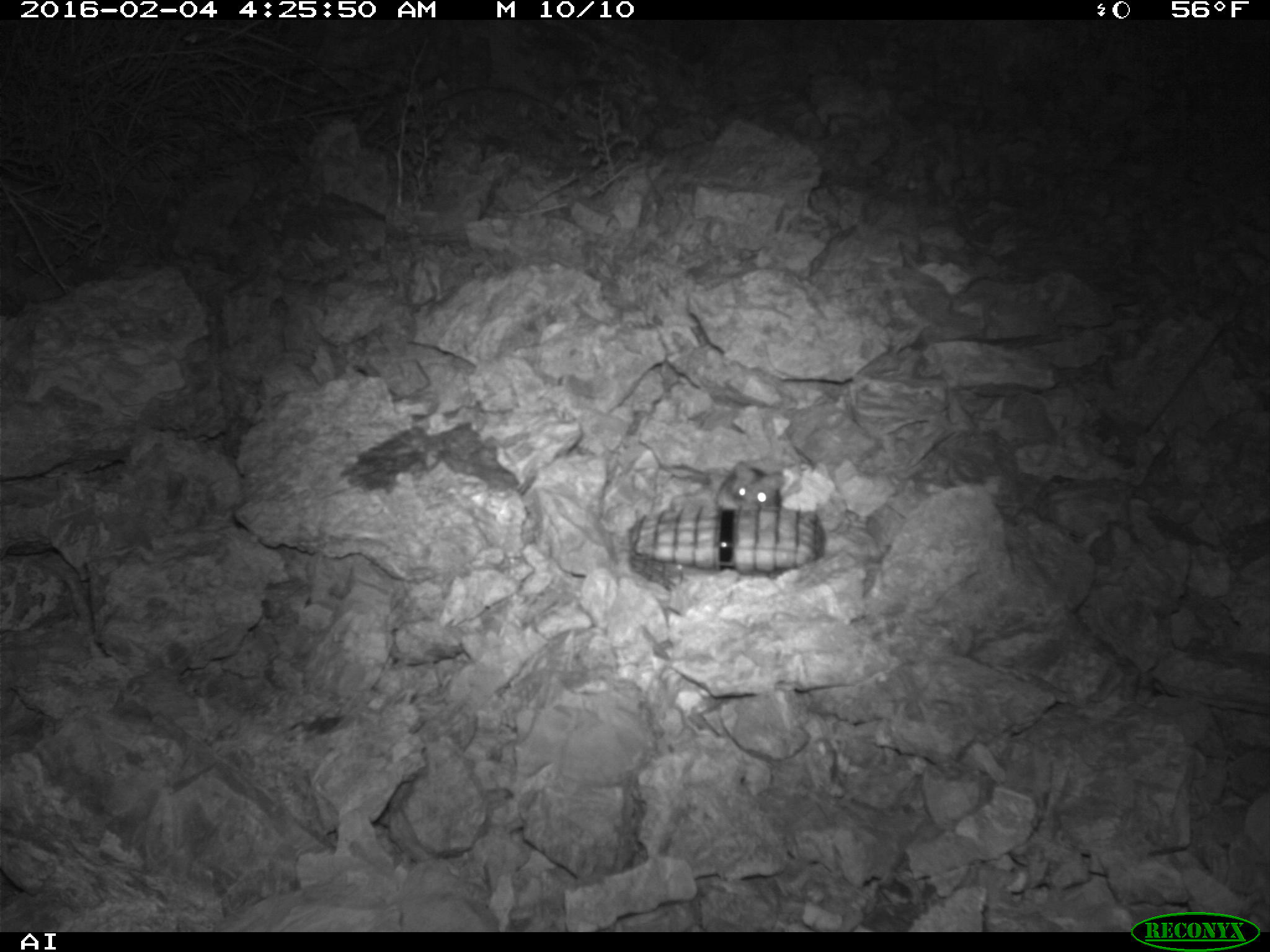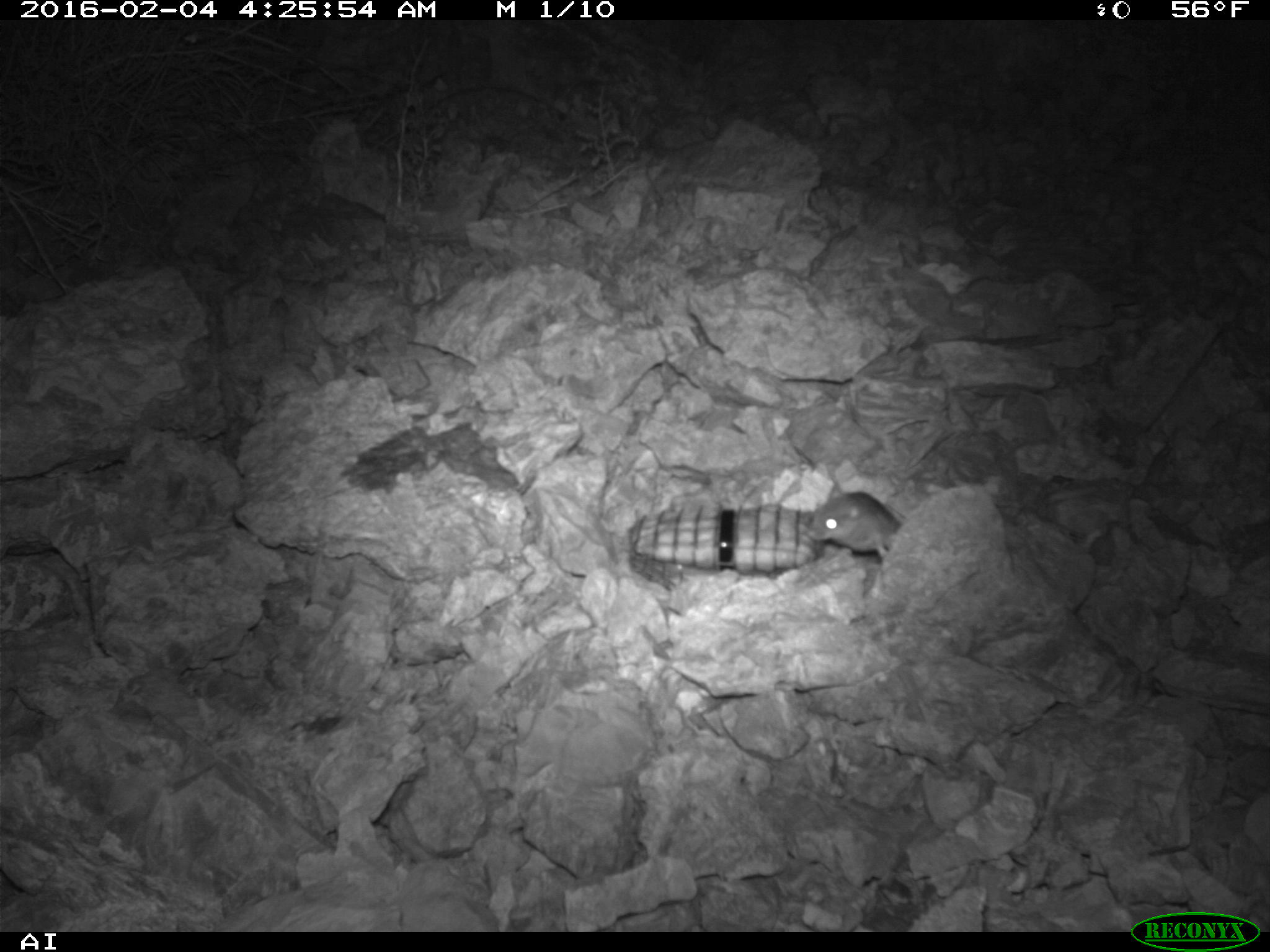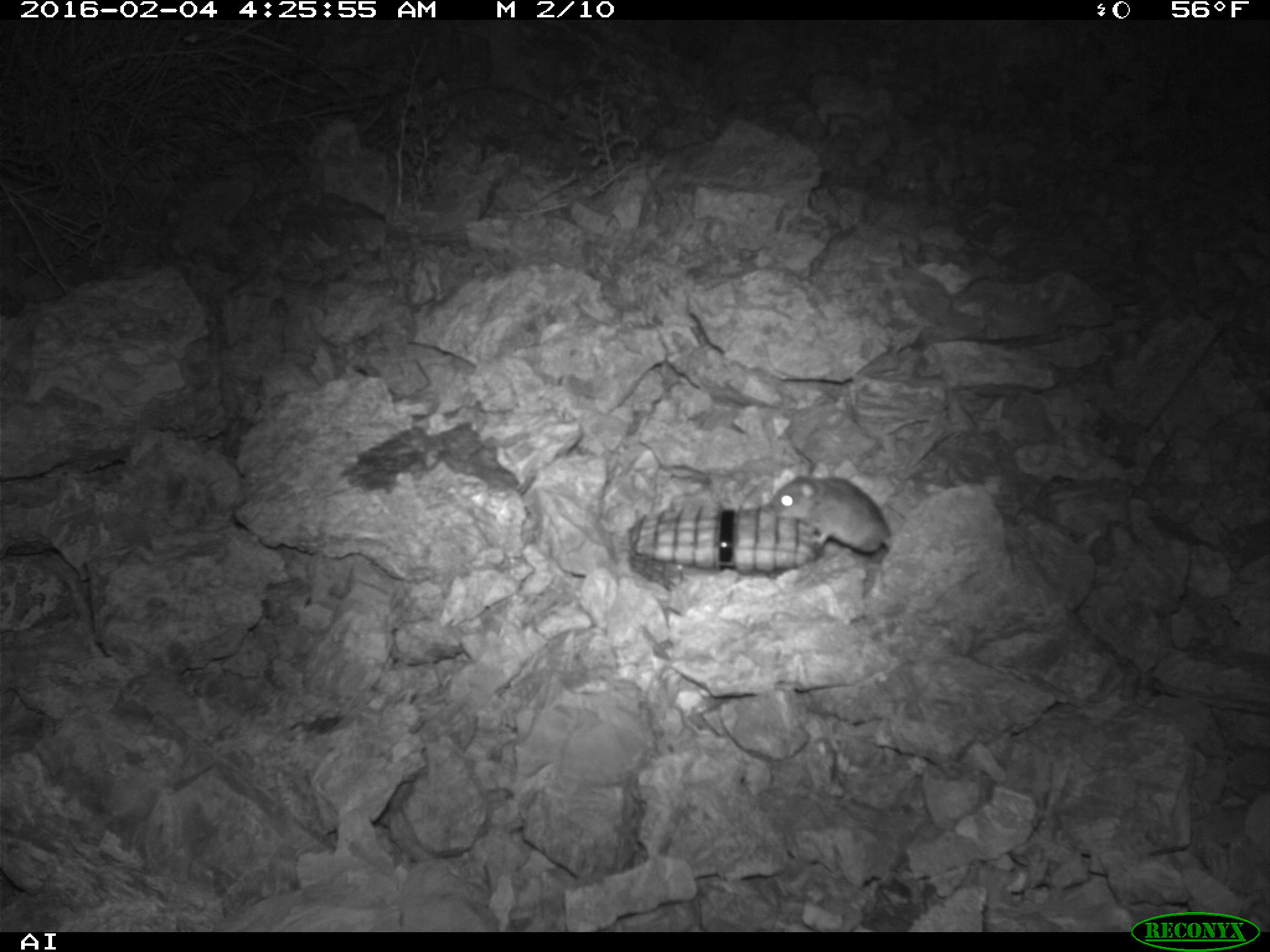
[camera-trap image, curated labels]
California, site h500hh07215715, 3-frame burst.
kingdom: Animalia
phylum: Chordata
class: Mammalia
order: Rodentia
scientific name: Rodentia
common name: rodent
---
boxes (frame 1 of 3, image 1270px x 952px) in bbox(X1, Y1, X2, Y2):
rodent: bbox(716, 459, 790, 509)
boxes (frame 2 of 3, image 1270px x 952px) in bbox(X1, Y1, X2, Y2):
rodent: bbox(807, 482, 901, 562)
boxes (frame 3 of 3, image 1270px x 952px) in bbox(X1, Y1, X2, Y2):
rodent: bbox(765, 459, 891, 555)